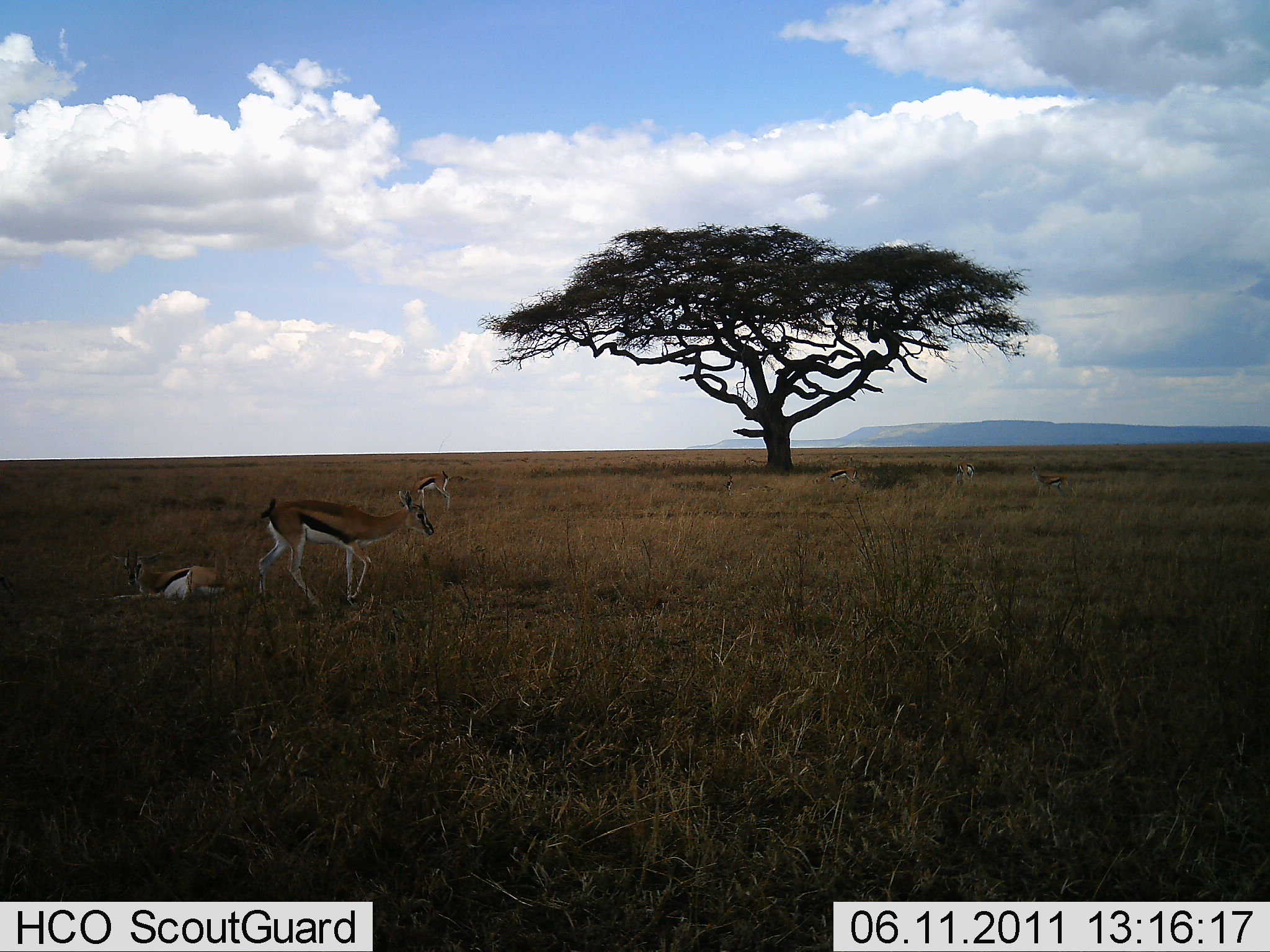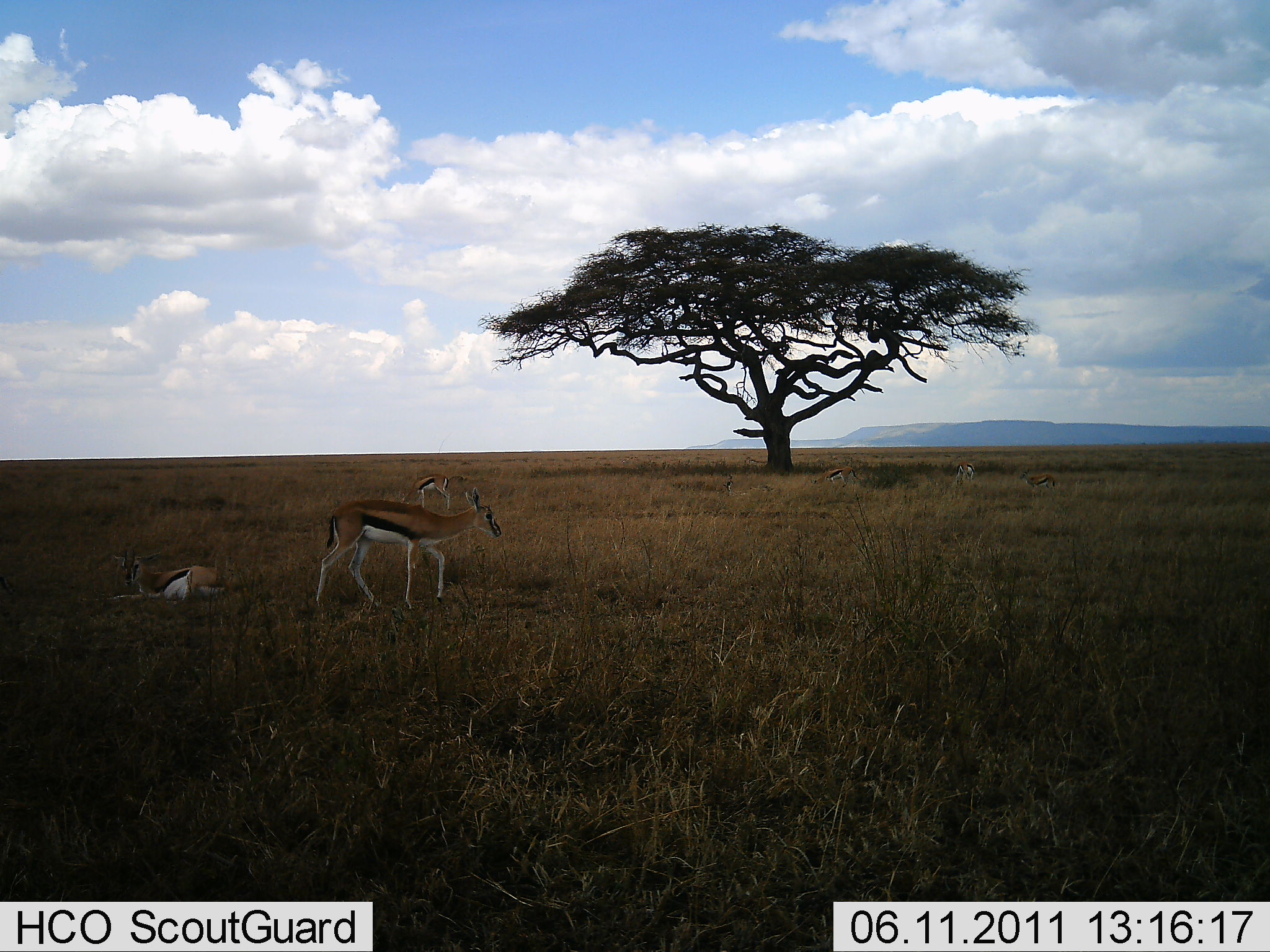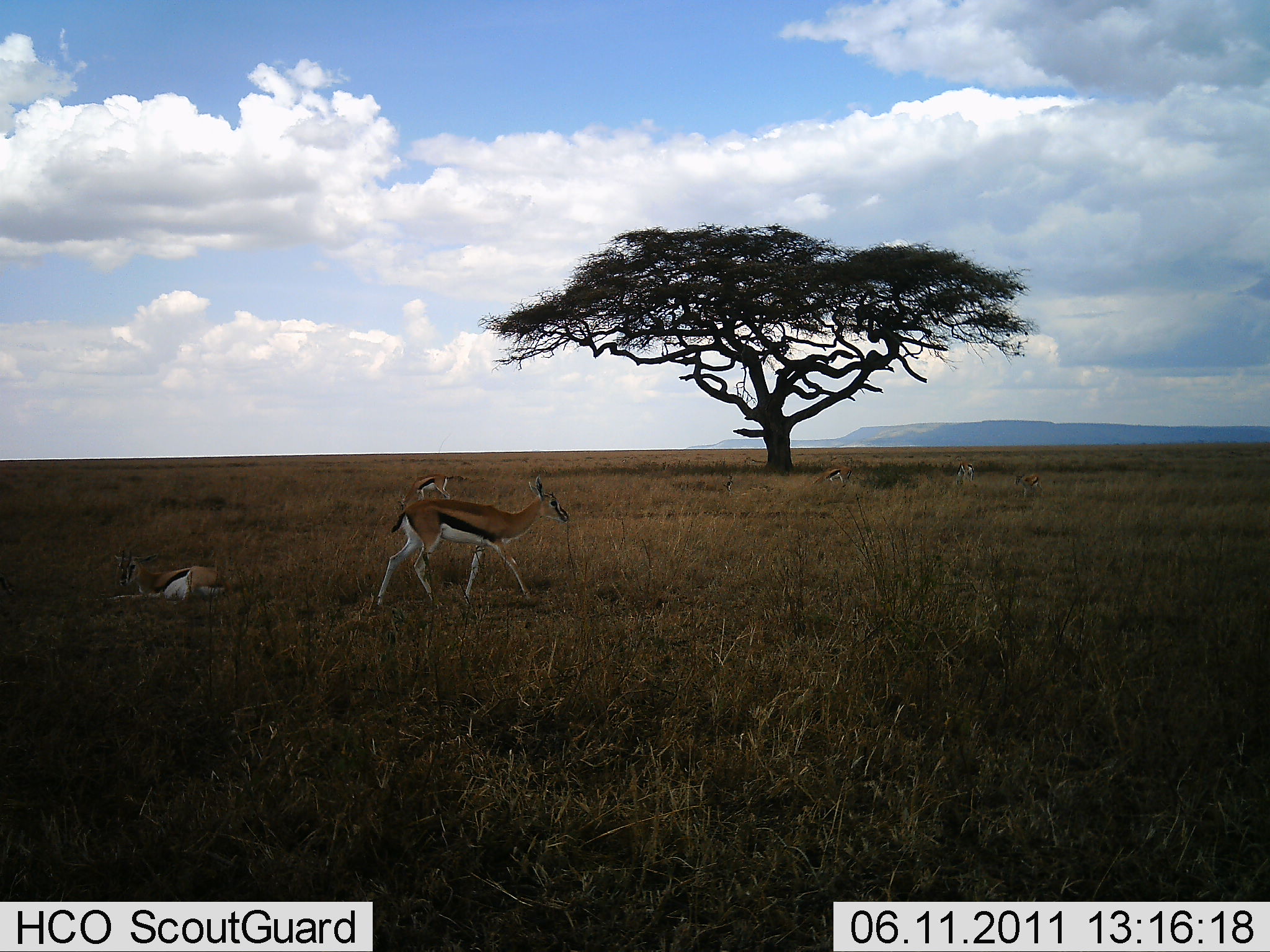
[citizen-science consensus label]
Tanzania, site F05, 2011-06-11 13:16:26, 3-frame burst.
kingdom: Animalia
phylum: Chordata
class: Mammalia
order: Artiodactyla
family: Bovidae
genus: Eudorcas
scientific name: Eudorcas thomsonii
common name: thomson's gazelle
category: gazellethomsons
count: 6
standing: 54%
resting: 100%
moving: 77%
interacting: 8%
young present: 0%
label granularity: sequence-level